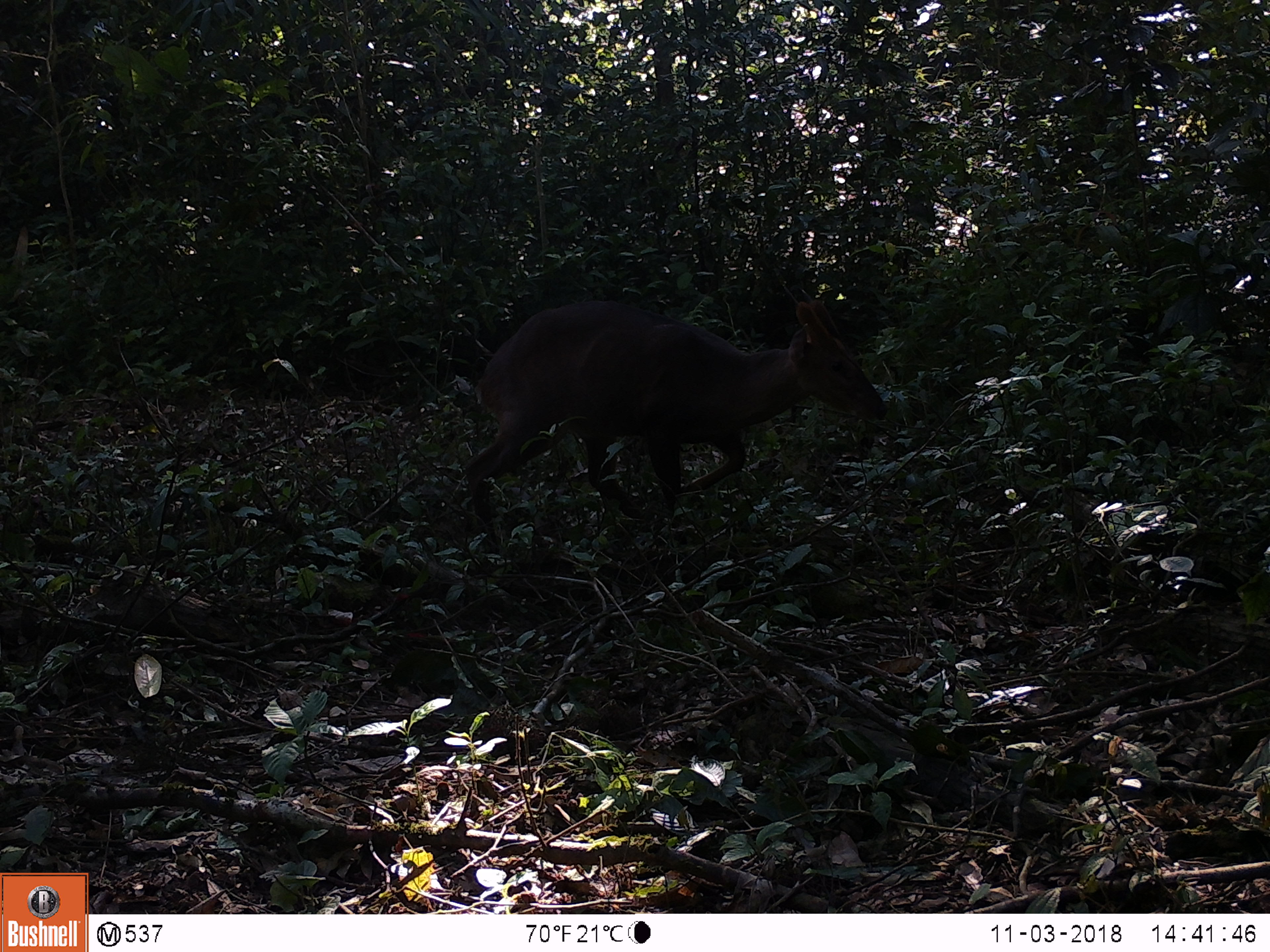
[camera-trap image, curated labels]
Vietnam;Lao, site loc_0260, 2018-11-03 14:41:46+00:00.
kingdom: Animalia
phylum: Chordata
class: Mammalia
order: Artiodactyla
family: Cervidae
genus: Muntiacus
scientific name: Muntiacus vuquangensis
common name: large-antlered muntjac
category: large antlered muntjac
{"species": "large antlered muntjac (large-antlered muntjac) (Muntiacus vuquangensis)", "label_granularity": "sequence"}